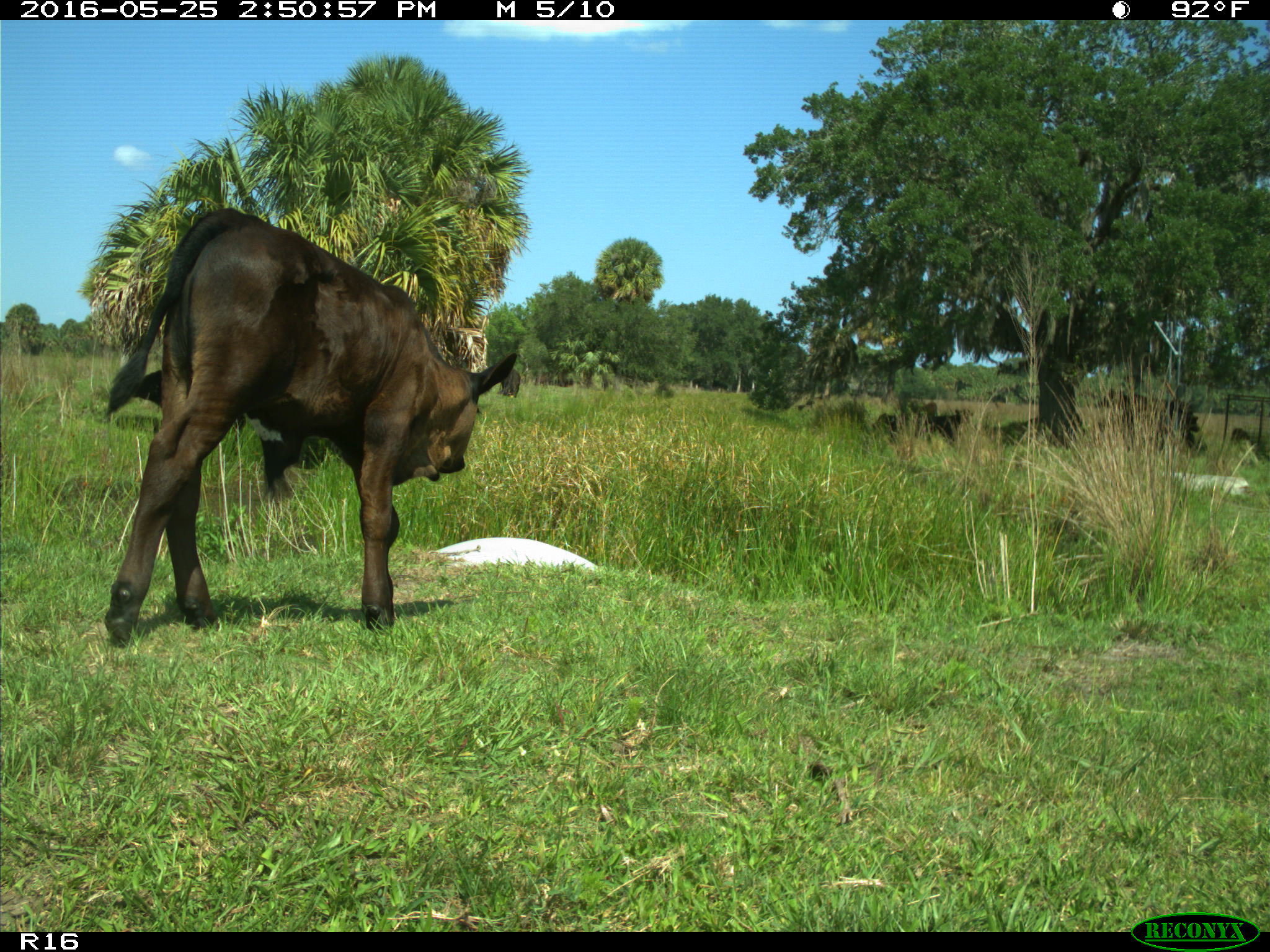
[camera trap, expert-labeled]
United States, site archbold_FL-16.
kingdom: Animalia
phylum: Chordata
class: Mammalia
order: Artiodactyla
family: Bovidae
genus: Bos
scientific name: Bos taurus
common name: domestic cow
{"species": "Bos taurus (domestic cow)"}